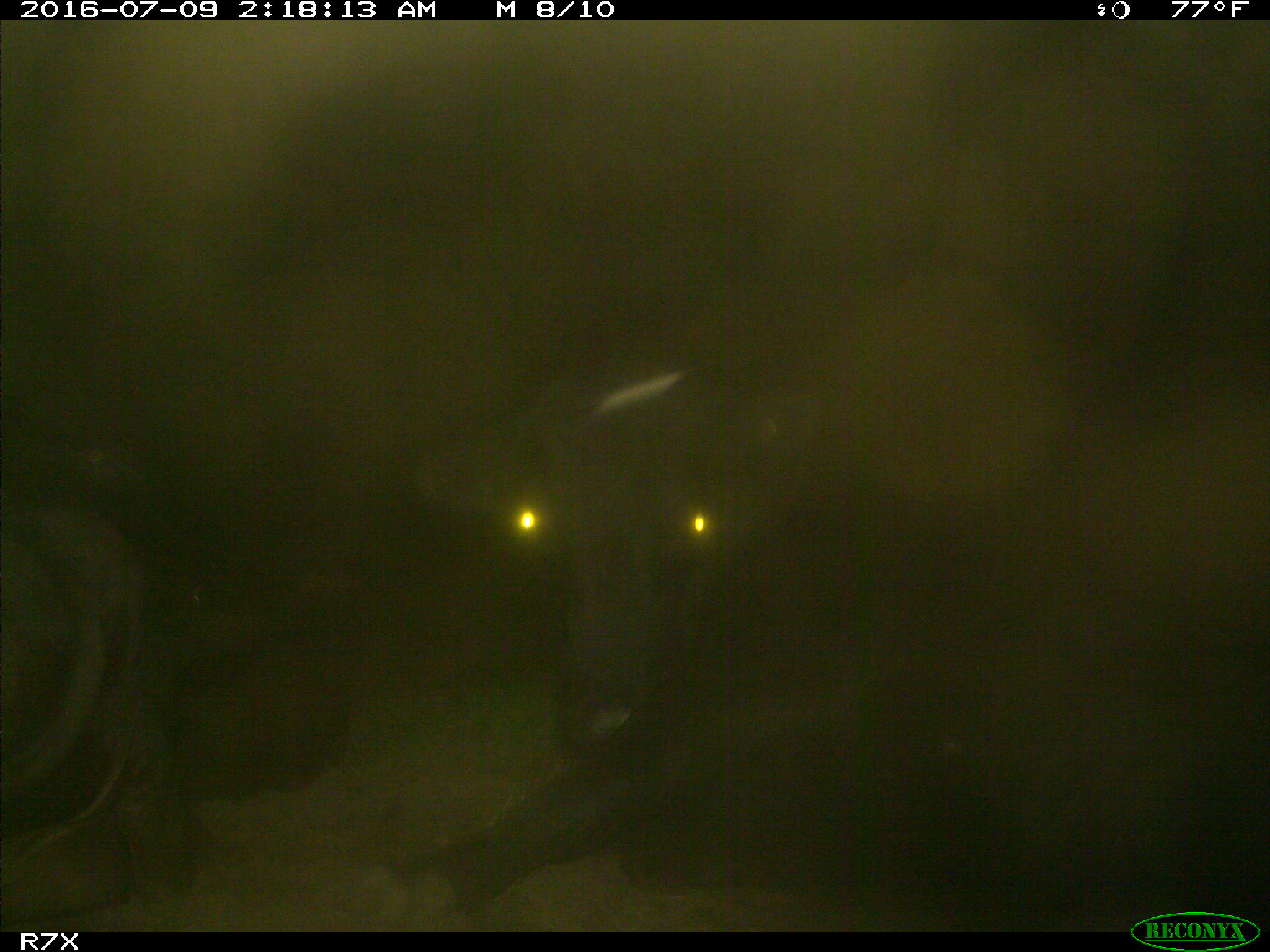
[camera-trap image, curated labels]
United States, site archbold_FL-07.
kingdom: Animalia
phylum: Chordata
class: Mammalia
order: Artiodactyla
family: Bovidae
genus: Bos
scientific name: Bos taurus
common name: domestic cow